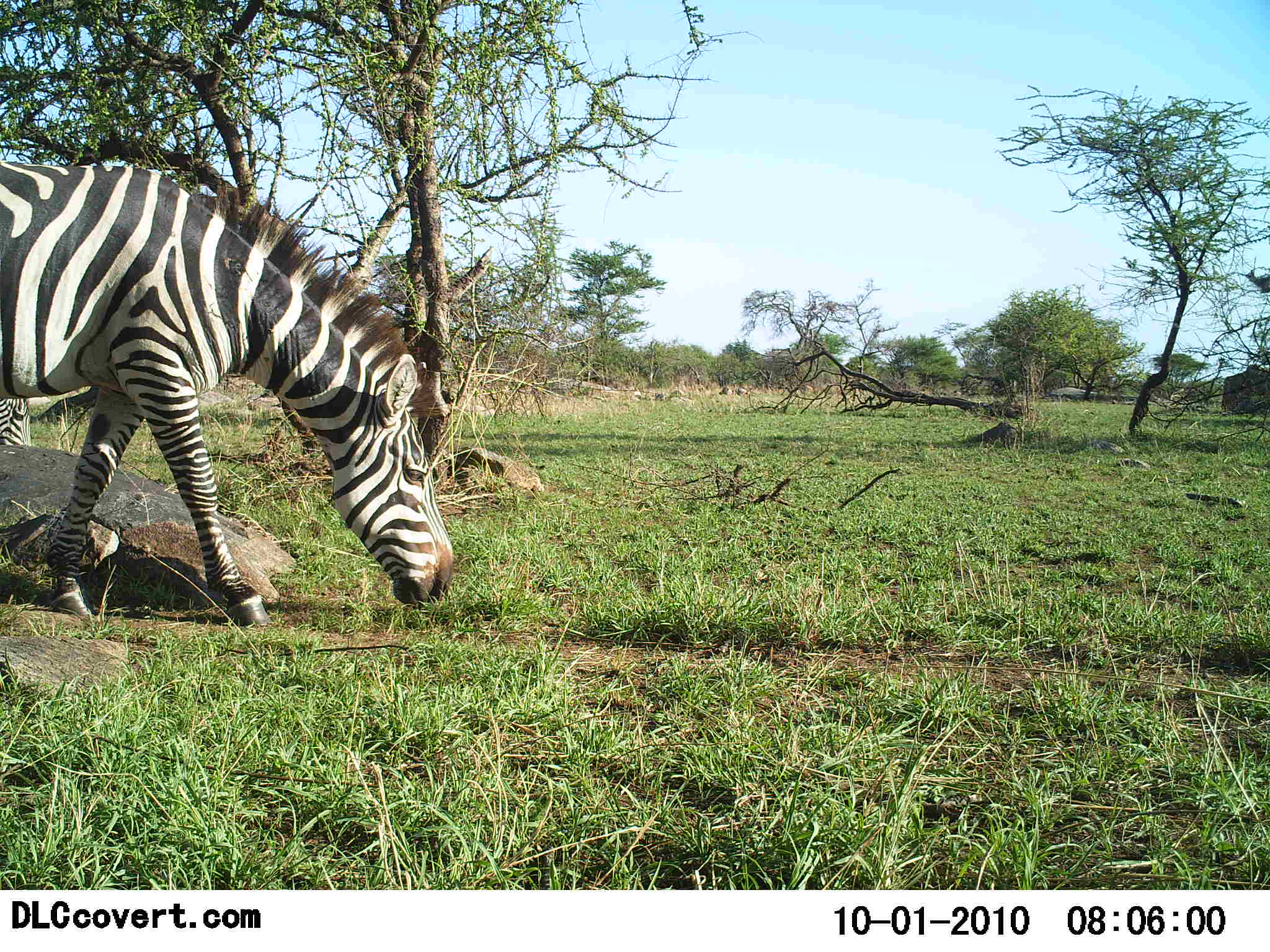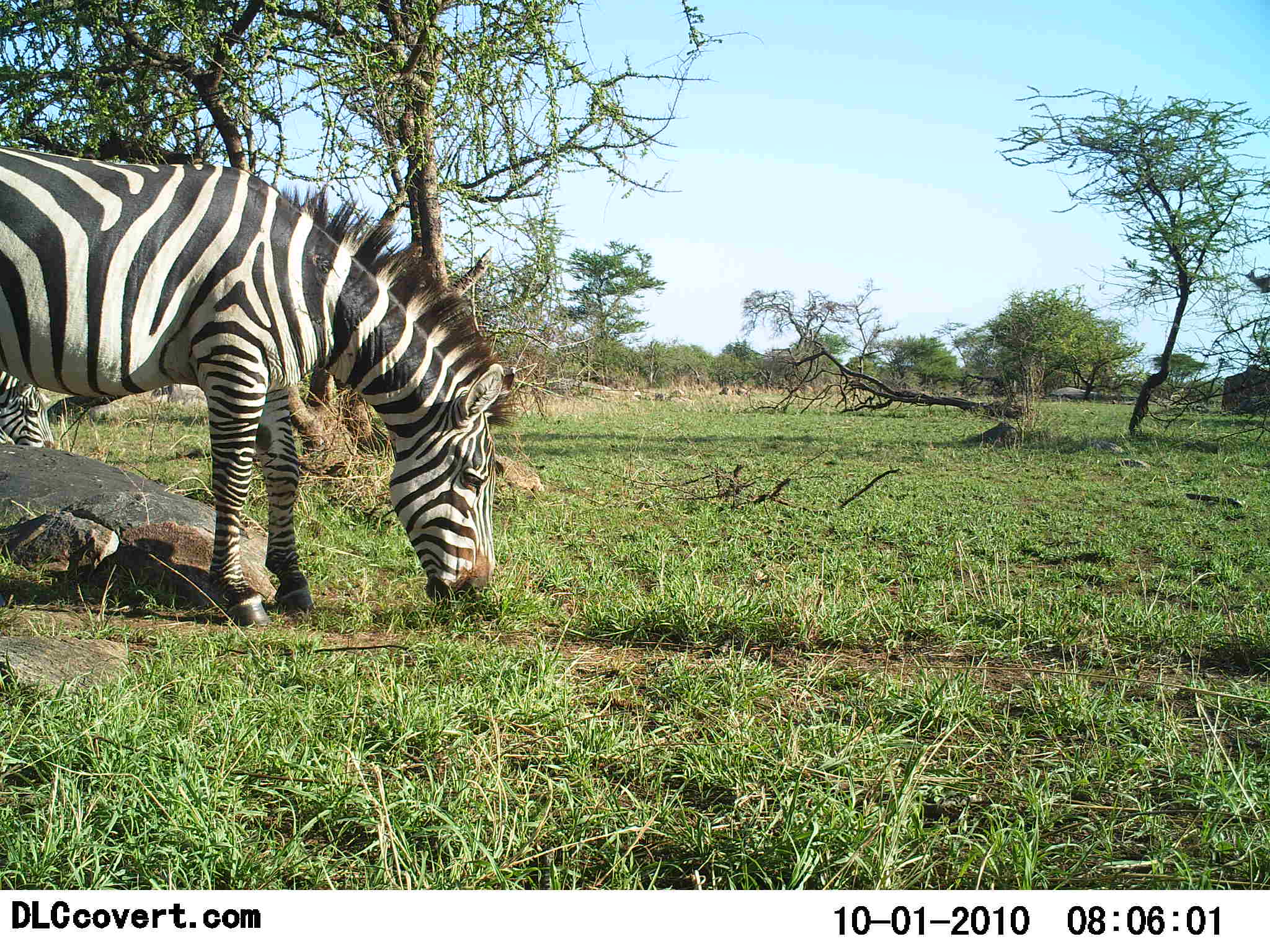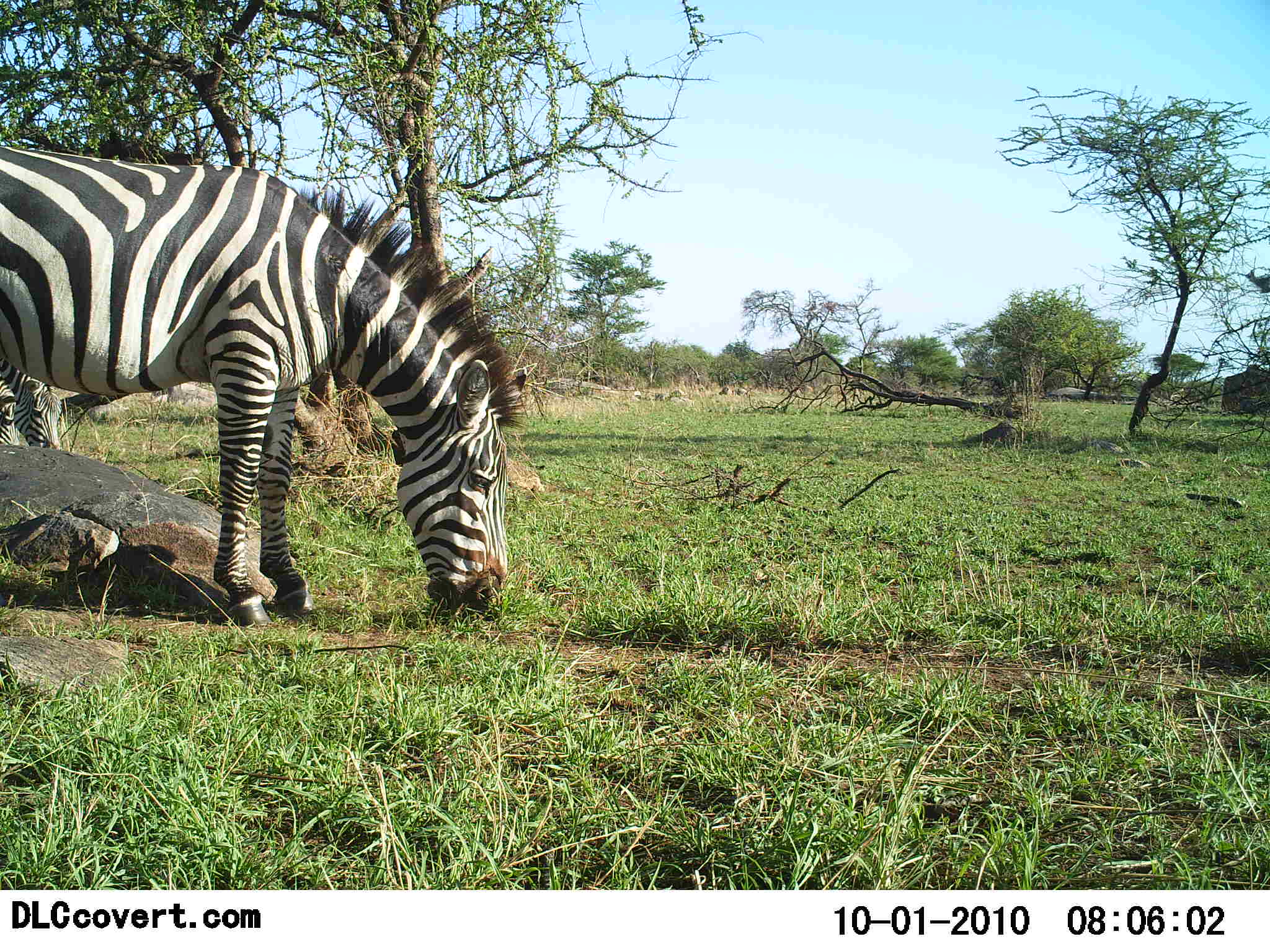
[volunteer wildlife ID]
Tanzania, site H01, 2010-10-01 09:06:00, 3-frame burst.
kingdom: Animalia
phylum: Chordata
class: Mammalia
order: Perissodactyla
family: Equidae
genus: Equus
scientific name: Equus quagga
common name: plains zebra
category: zebra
Zebra (plains zebra) (Equus quagga), count 2. Behavior (volunteer vote fractions): standing 17%, resting 0%, moving 11%, interacting 0%. Young present (vote fraction): 6%. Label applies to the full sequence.